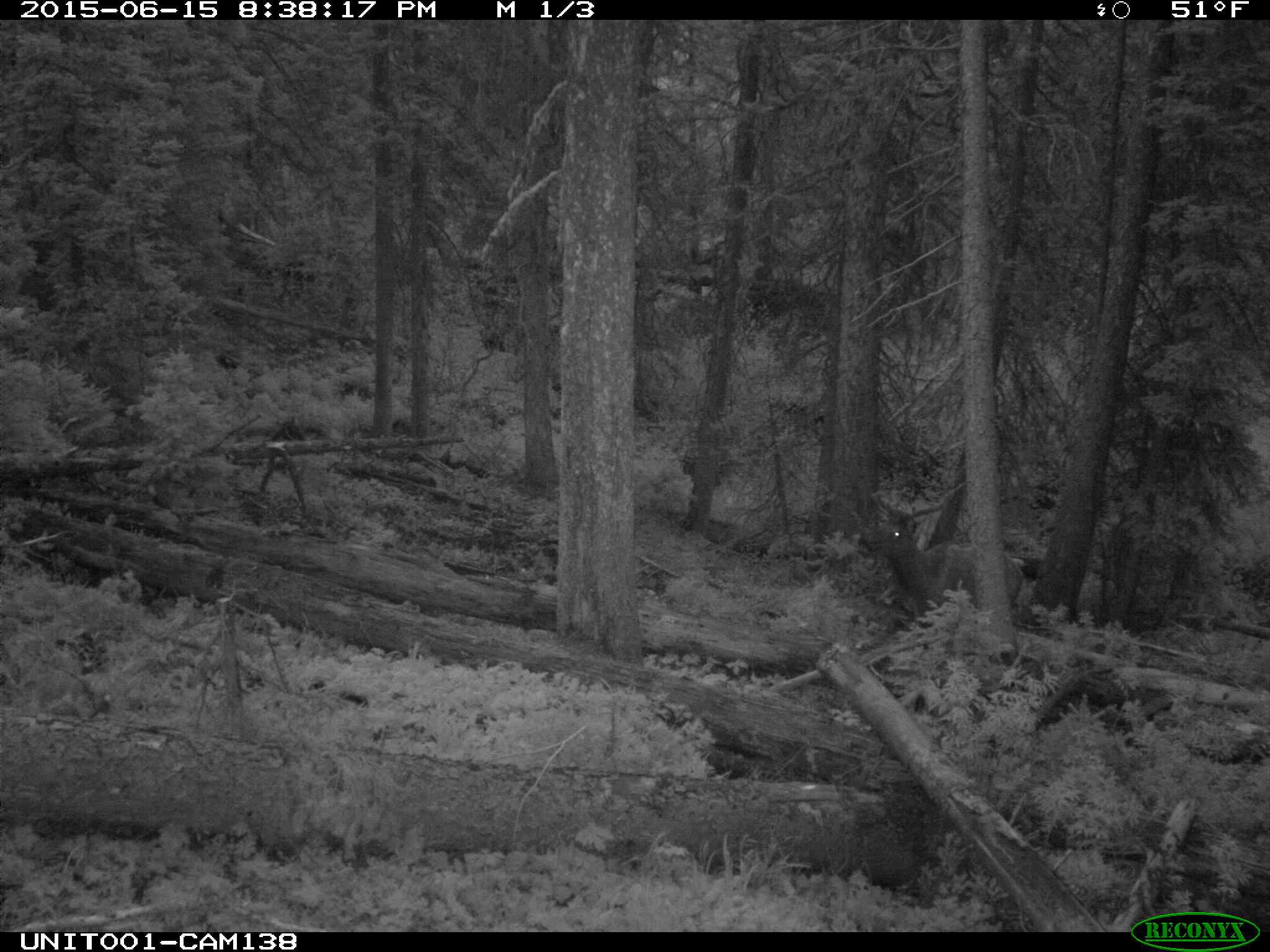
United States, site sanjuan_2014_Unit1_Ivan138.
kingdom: Animalia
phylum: Chordata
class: Mammalia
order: Artiodactyla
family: Cervidae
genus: Cervus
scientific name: Cervus elaphus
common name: red deer